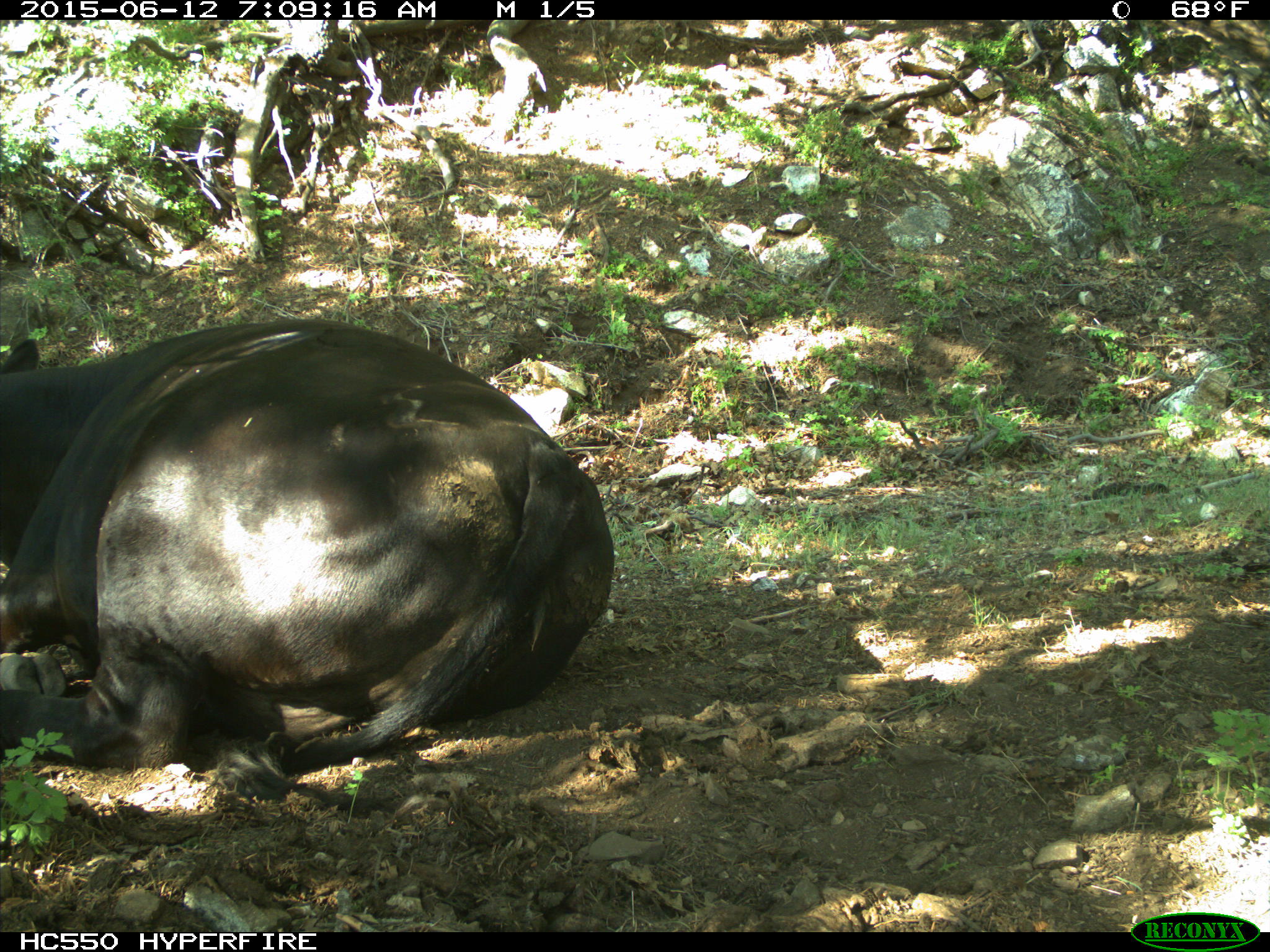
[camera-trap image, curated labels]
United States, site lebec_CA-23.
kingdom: Animalia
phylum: Chordata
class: Mammalia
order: Artiodactyla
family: Bovidae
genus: Bos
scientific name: Bos taurus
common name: domestic cow